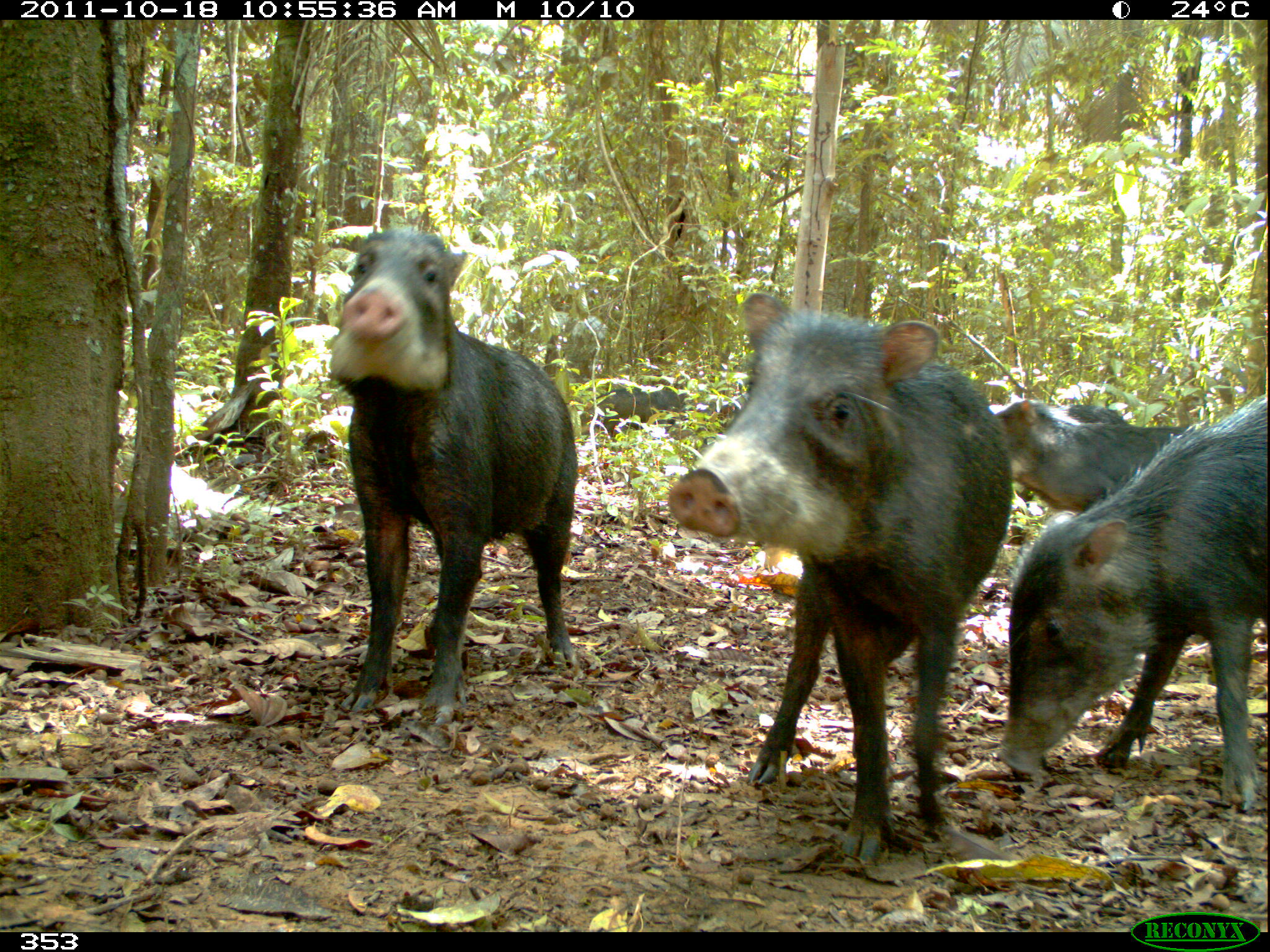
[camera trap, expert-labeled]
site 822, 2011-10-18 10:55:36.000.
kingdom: Animalia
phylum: Chordata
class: Mammalia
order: Artiodactyla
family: Tayassuidae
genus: Tayassu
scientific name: Tayassu pecari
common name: white-lipped peccary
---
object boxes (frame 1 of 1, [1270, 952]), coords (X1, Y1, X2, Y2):
tayassu pecari: (666, 295, 1012, 869); (329, 226, 580, 728); (997, 393, 1268, 812); (989, 403, 1186, 516); (1004, 403, 1135, 510); (576, 387, 706, 449)